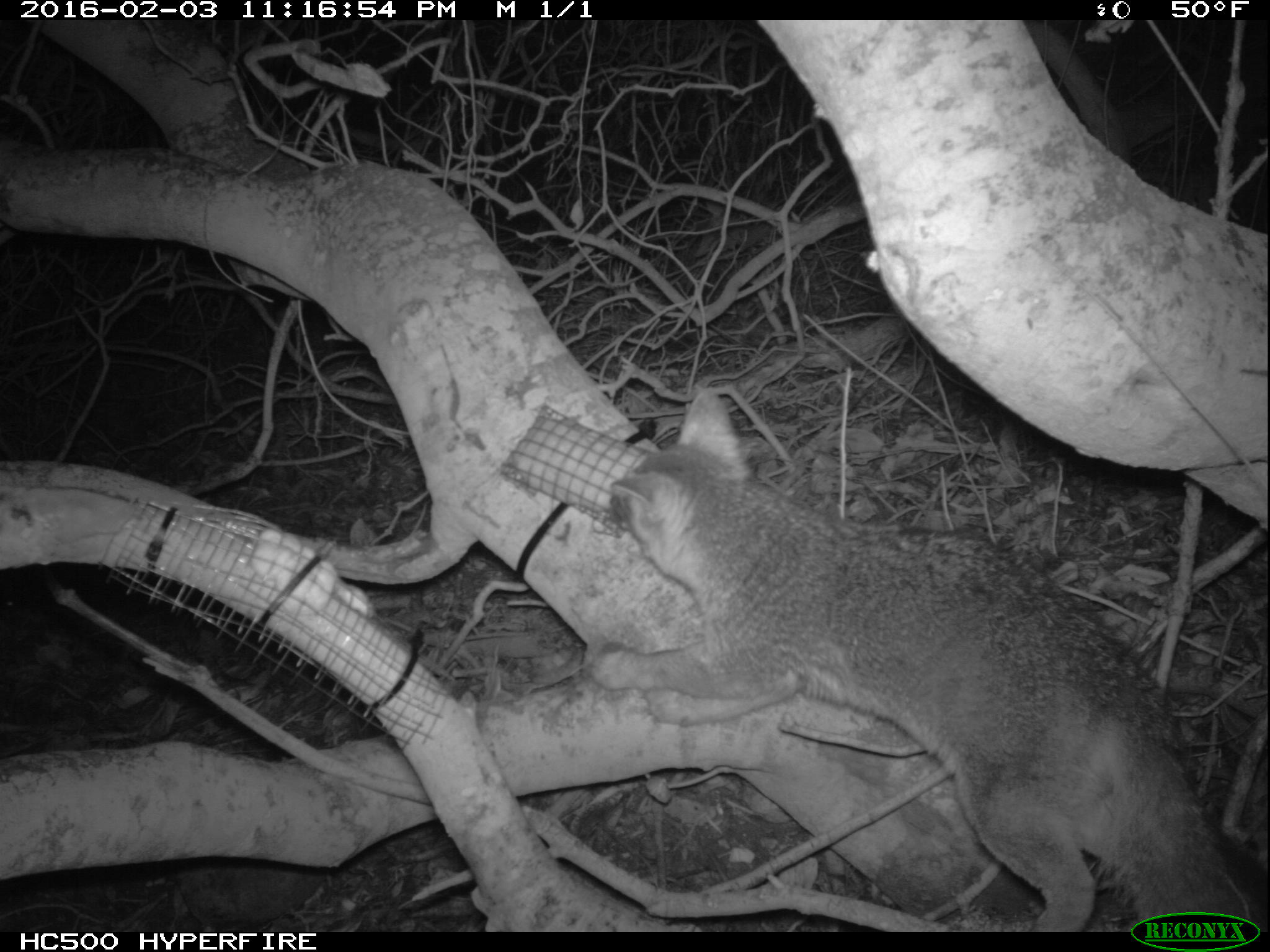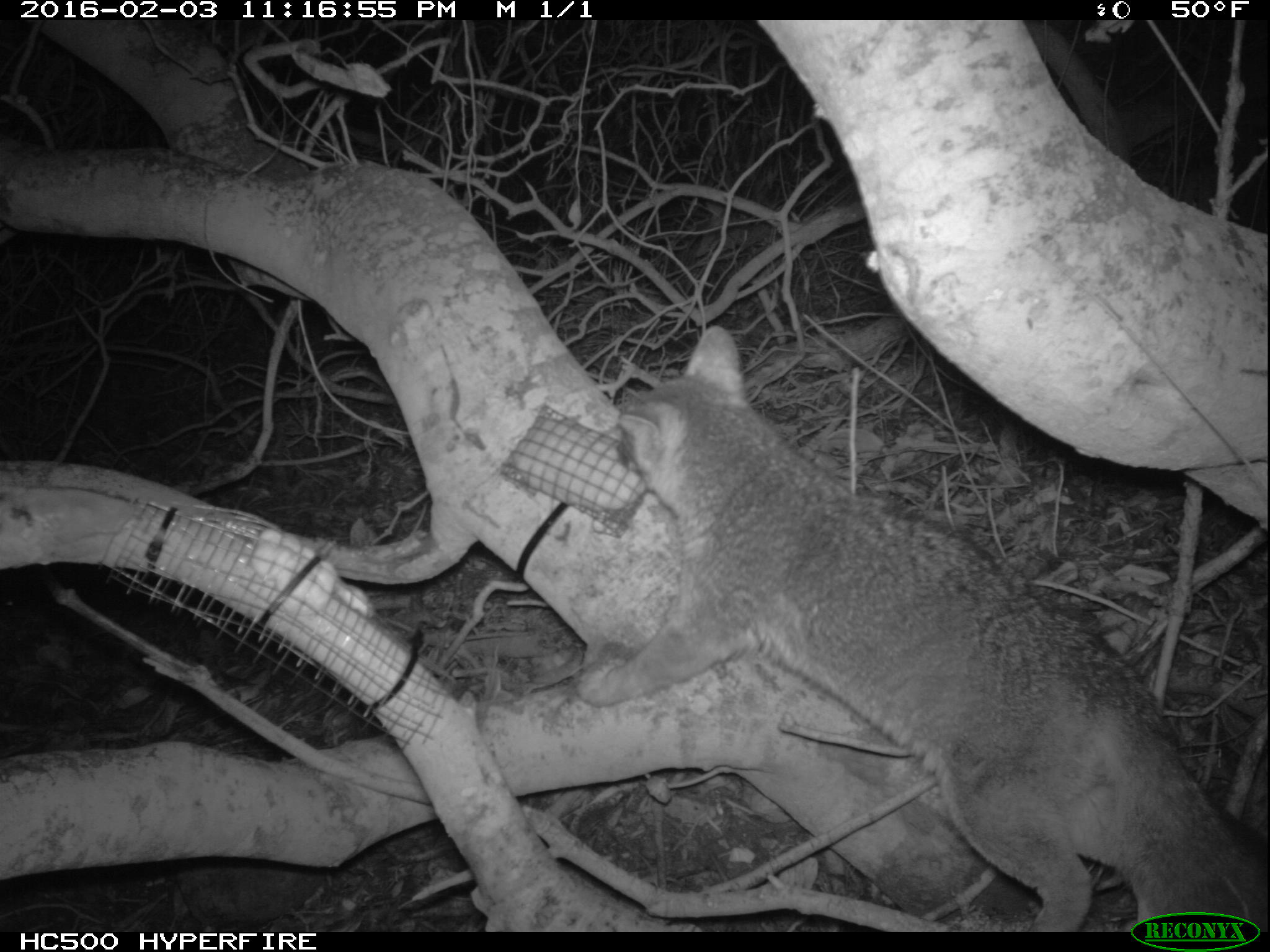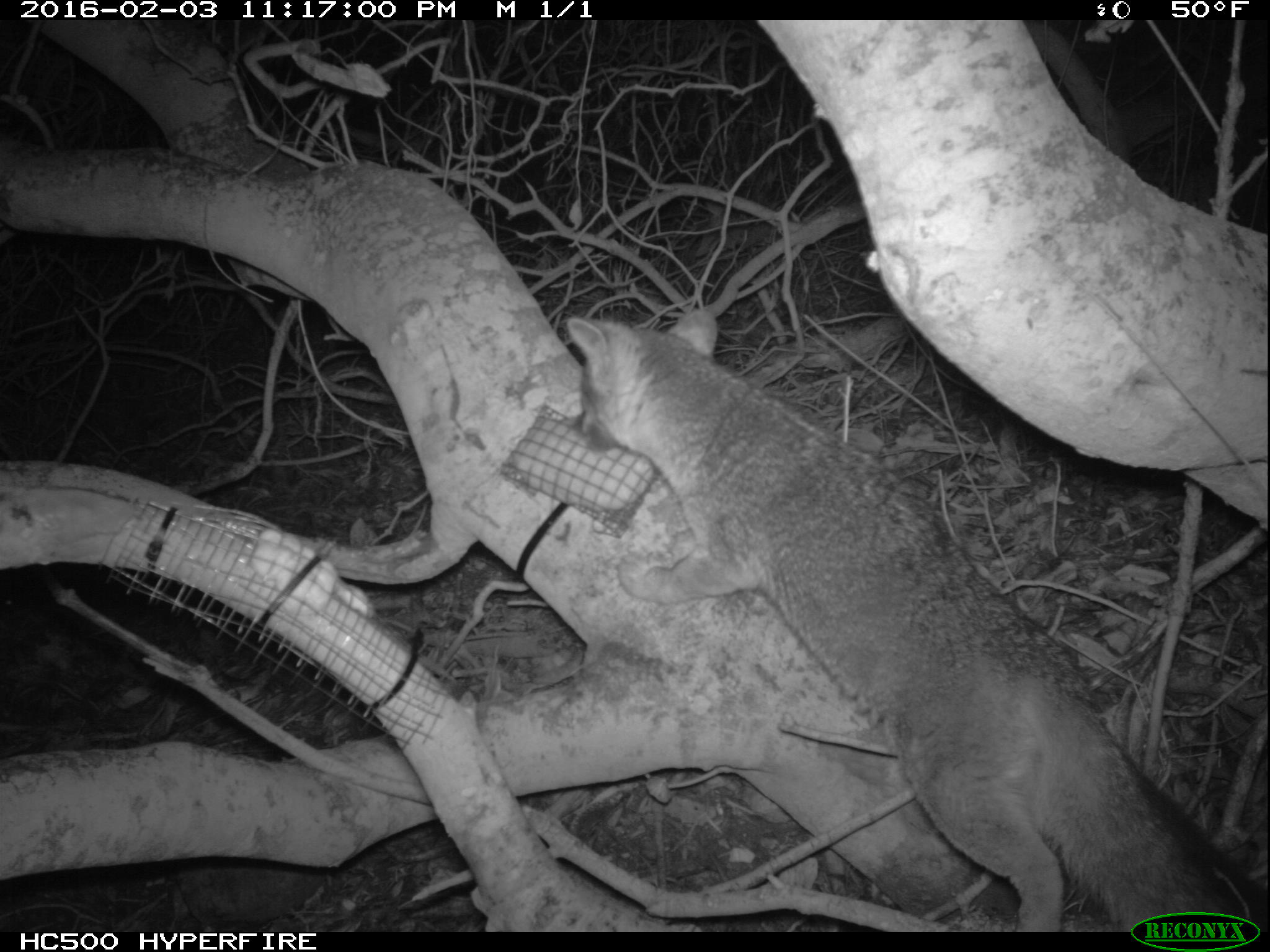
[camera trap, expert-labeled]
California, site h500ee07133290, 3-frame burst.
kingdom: Animalia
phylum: Chordata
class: Mammalia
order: Carnivora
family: Canidae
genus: Urocyon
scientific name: Urocyon littoralis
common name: island fox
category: fox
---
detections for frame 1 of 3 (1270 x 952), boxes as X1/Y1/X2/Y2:
fox: 590/387/1269/933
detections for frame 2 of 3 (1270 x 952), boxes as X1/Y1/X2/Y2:
fox: 573/325/1269/931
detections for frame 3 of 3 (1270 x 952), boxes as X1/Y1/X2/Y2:
fox: 566/309/1267/932